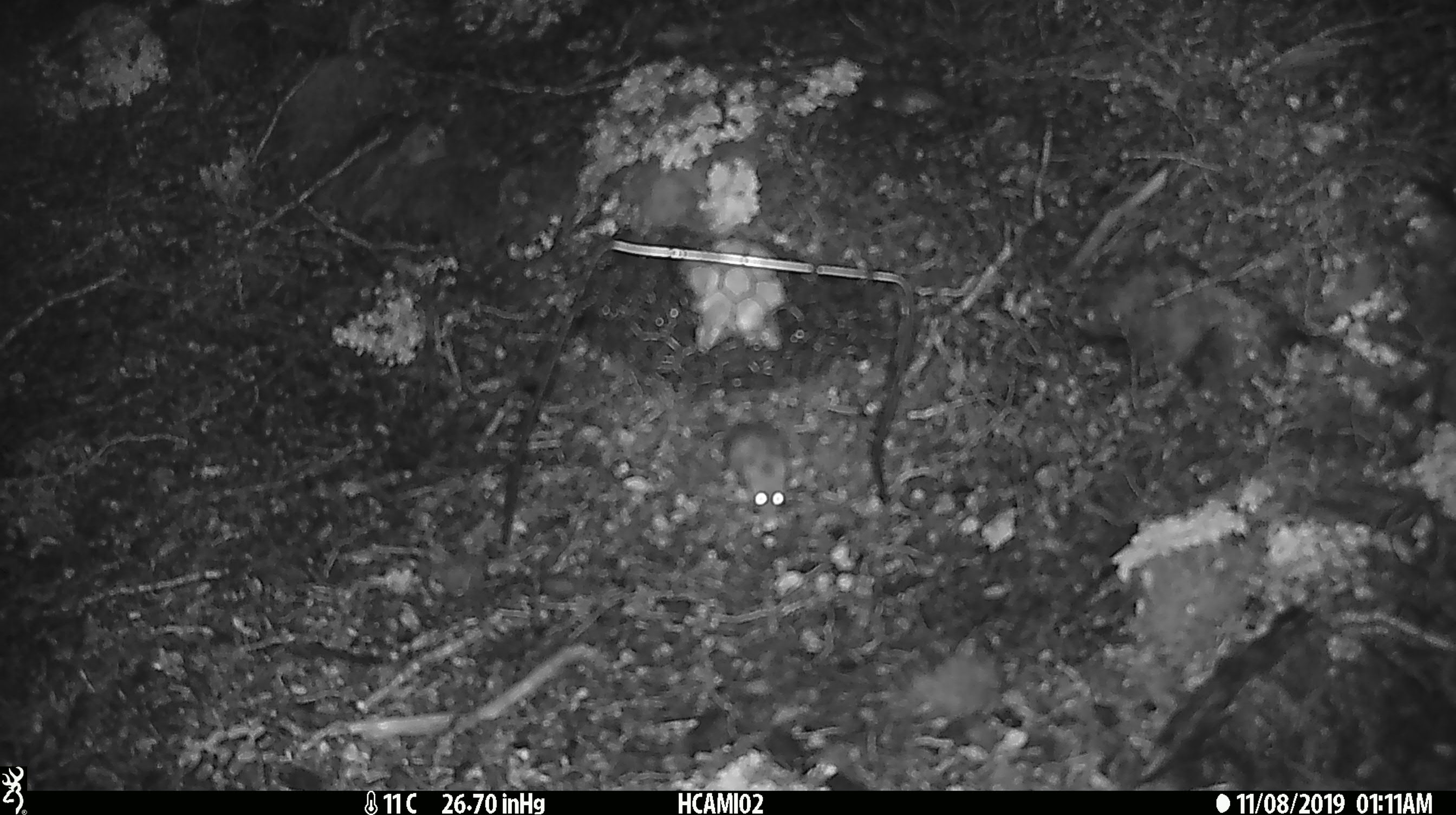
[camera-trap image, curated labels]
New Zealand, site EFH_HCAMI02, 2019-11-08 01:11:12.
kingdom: Animalia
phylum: Chordata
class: Mammalia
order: Rodentia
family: Muridae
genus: Mus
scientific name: Mus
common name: mouse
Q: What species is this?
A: Mouse (Mus).